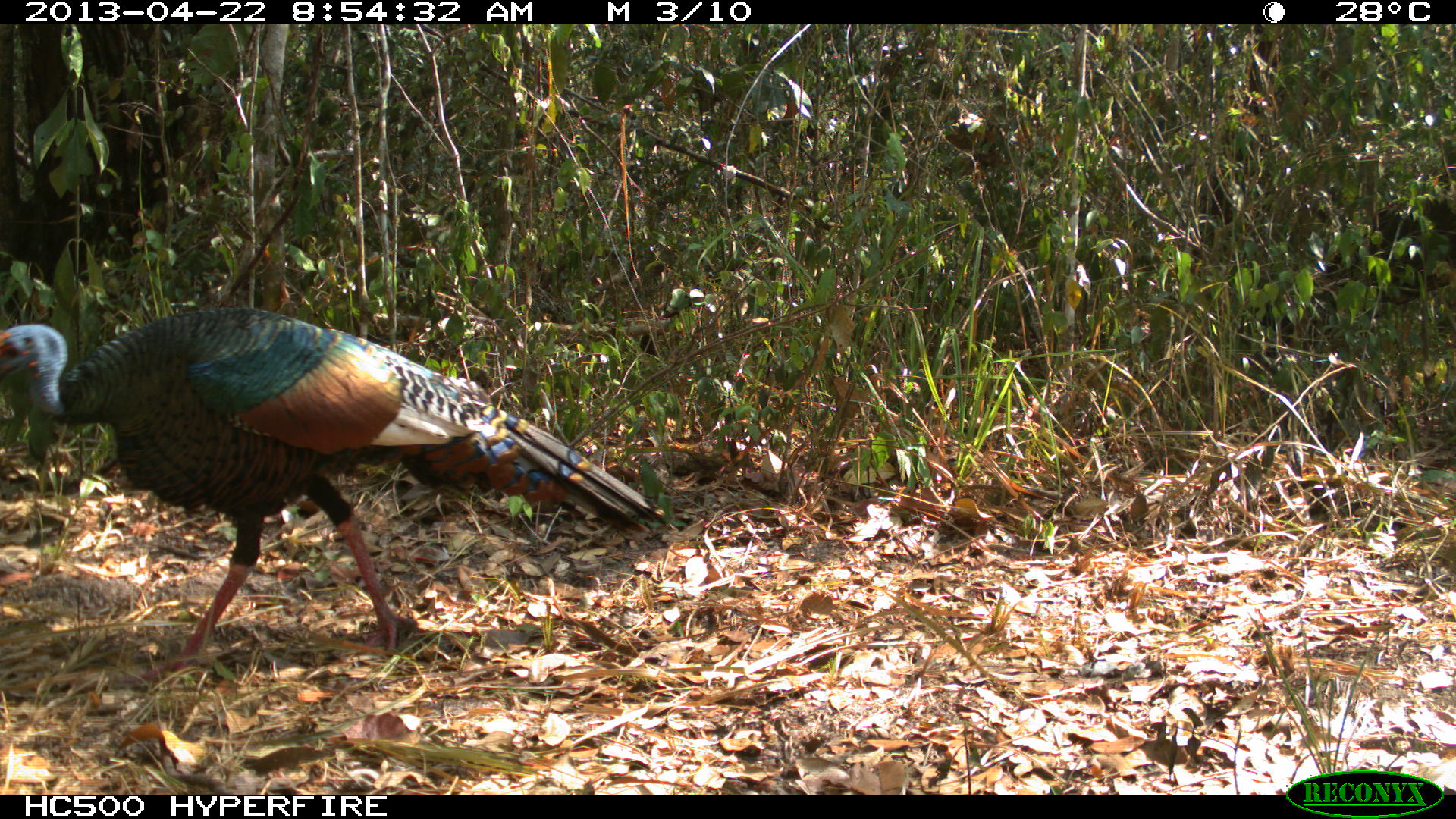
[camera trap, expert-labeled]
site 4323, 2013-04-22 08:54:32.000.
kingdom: Animalia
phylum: Chordata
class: Aves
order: Galliformes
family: Phasianidae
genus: Meleagris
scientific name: Meleagris ocellata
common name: ocellated turkey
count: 1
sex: male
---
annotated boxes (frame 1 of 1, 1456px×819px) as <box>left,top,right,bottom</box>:
meleagris ocellata: <box>0,305,668,685</box>